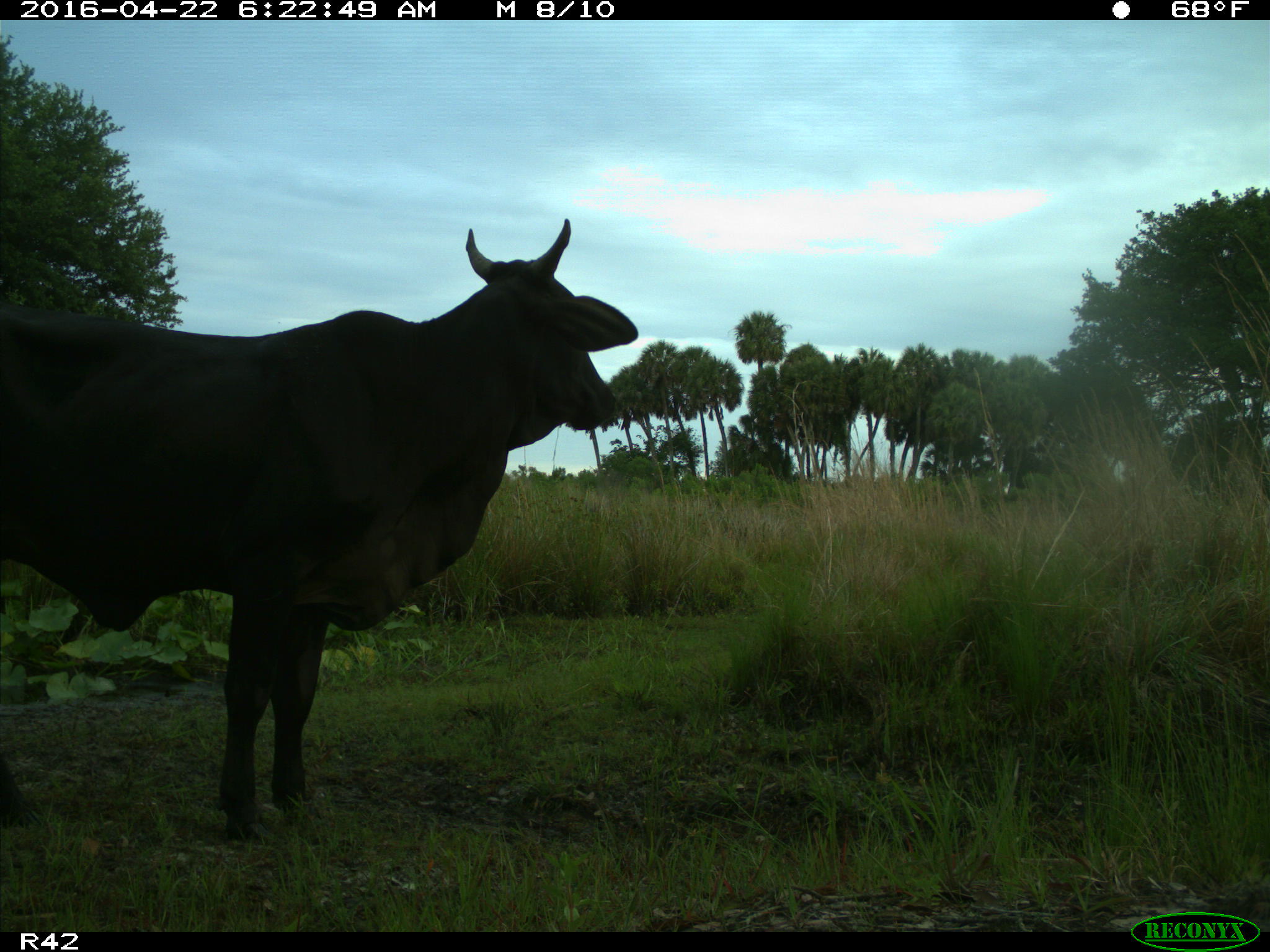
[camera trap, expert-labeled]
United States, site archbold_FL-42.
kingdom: Animalia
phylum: Chordata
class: Mammalia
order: Artiodactyla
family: Bovidae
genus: Bos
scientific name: Bos taurus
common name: domestic cow